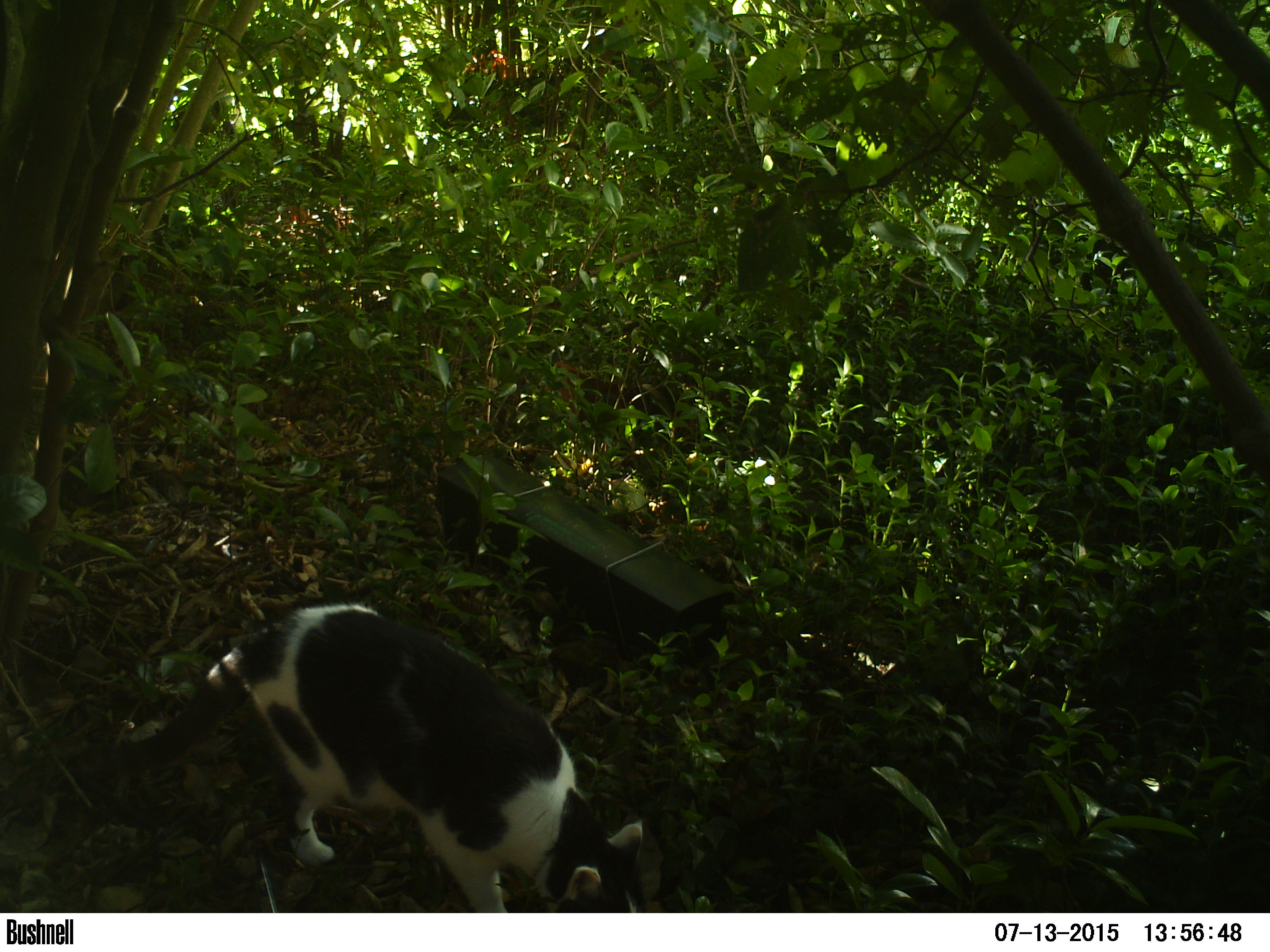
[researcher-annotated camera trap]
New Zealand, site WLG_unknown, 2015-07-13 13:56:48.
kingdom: Animalia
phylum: Chordata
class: Mammalia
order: Carnivora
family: Felidae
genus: Felis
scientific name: Felis catus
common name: domestic cat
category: cat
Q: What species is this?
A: Cat (domestic cat) (Felis catus).